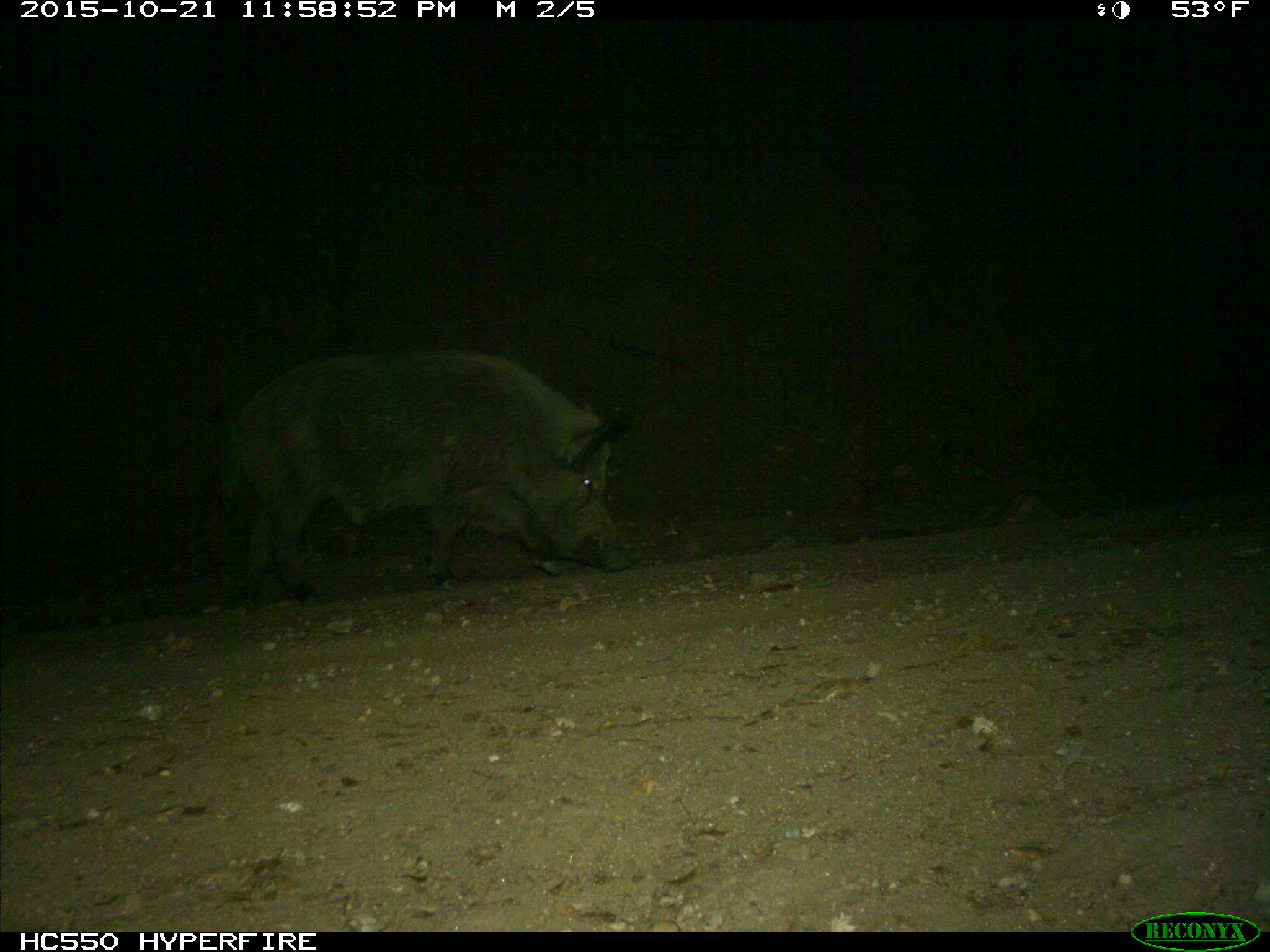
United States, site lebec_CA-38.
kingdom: Animalia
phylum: Chordata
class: Mammalia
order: Artiodactyla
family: Suidae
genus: Sus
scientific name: Sus scrofa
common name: wild boar